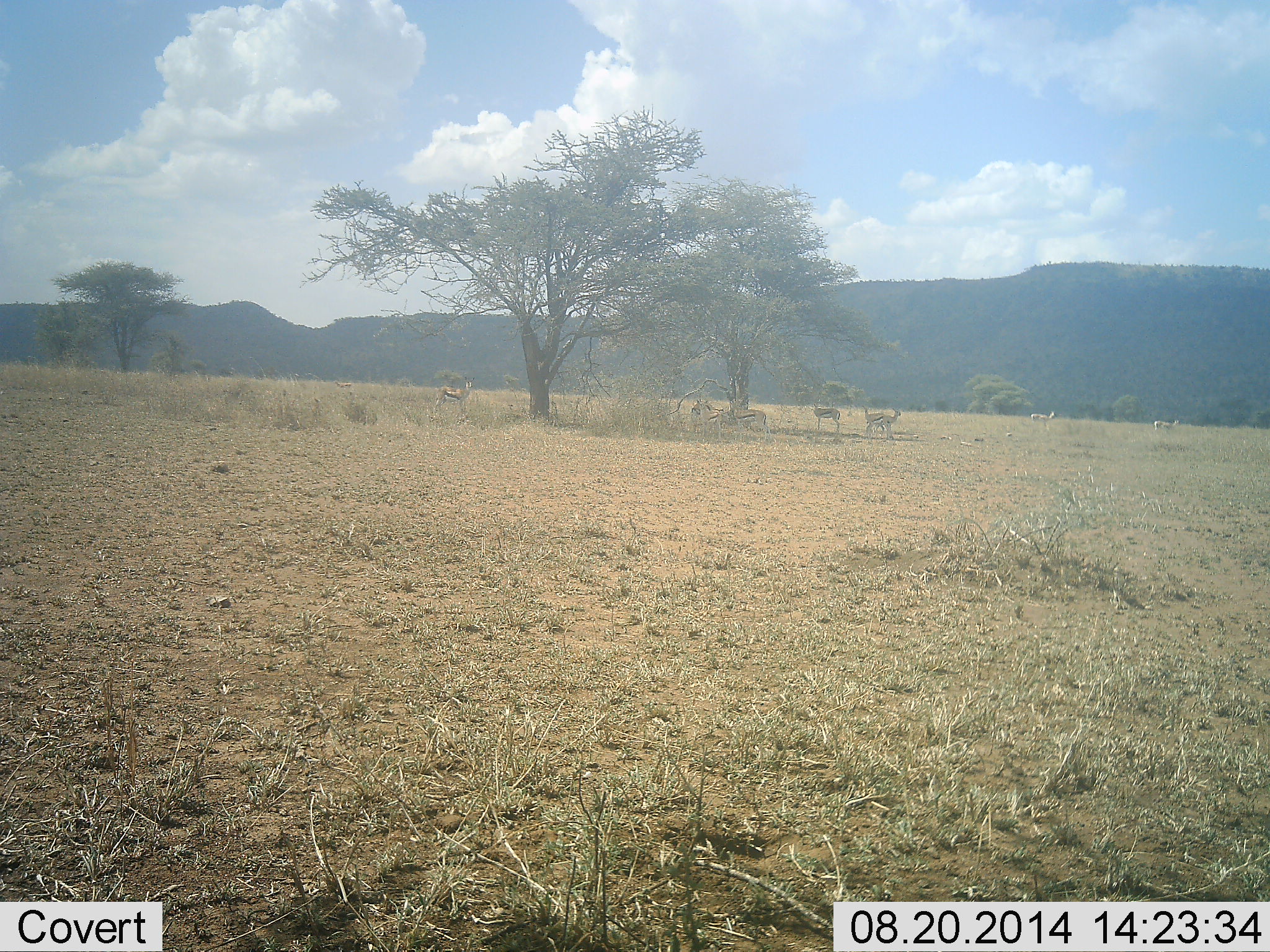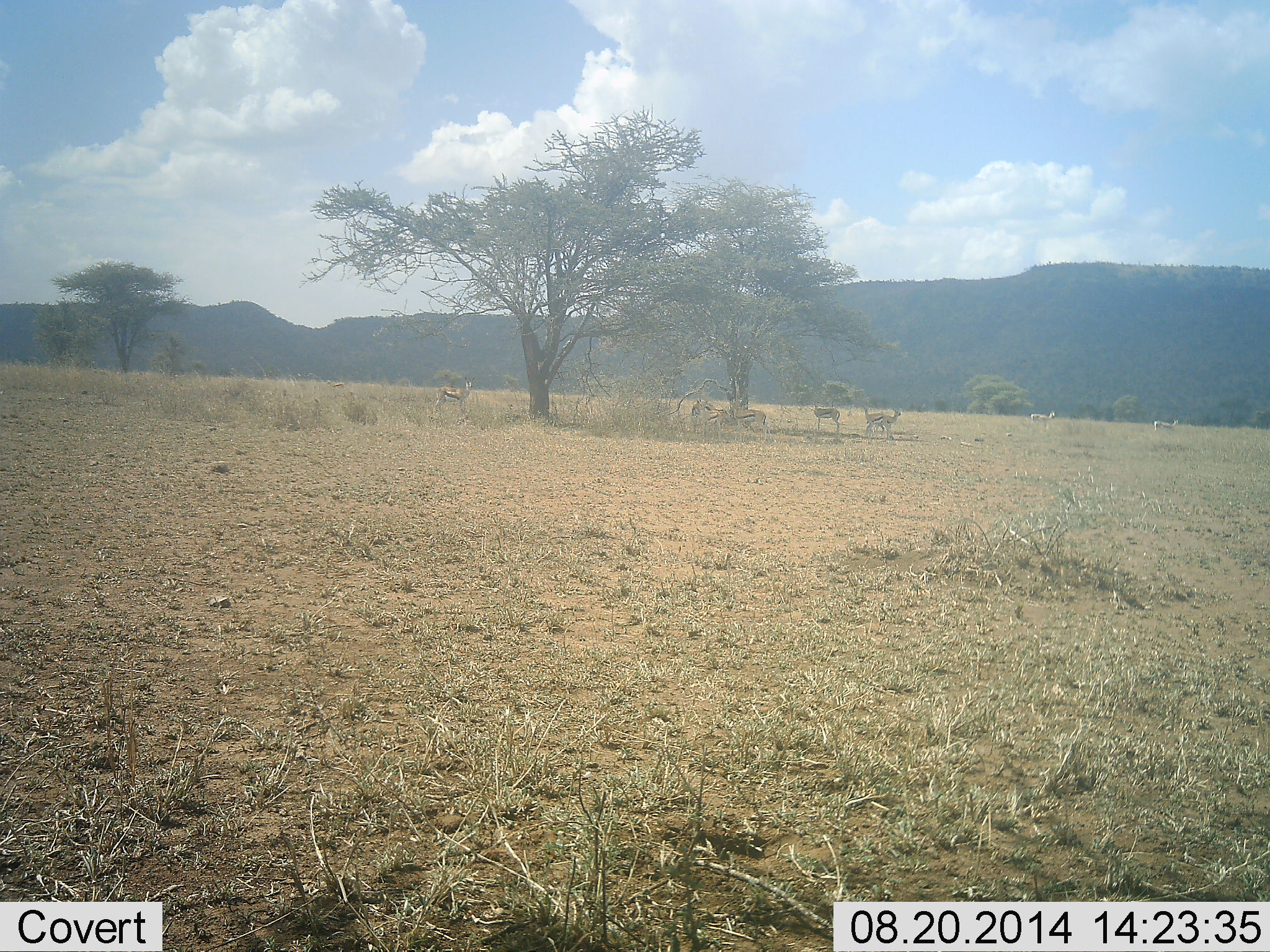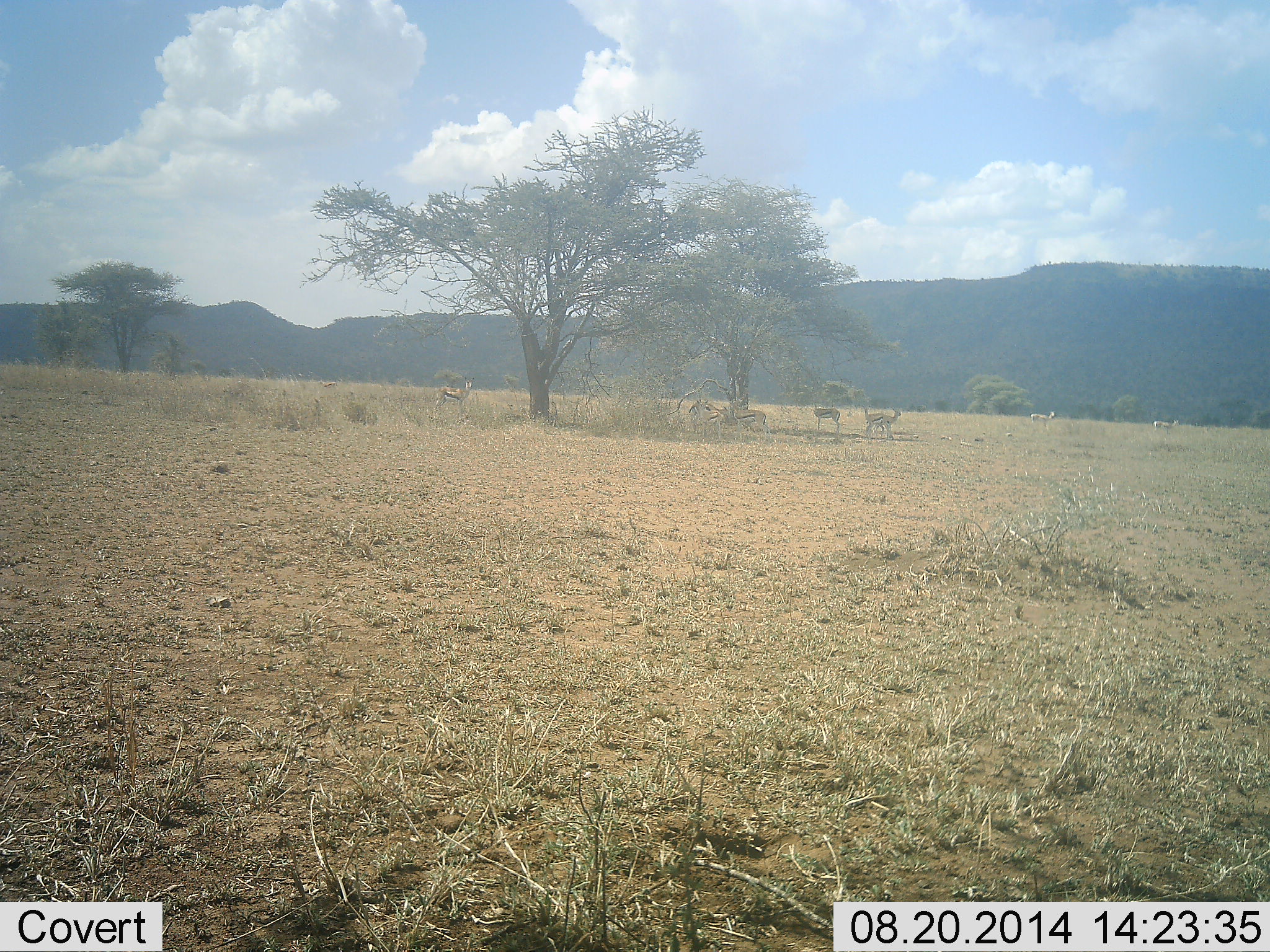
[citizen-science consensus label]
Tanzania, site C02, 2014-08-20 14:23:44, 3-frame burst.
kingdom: Animalia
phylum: Chordata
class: Mammalia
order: Artiodactyla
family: Bovidae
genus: Eudorcas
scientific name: Eudorcas thomsonii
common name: thomson's gazelle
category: gazellethomsons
Gazellethomsons (thomson's gazelle) (Eudorcas thomsonii), count 7. Behavior (volunteer vote fractions): standing 90%, resting 30%, moving 30%, interacting 0%. Young present (vote fraction): 0%. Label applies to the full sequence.